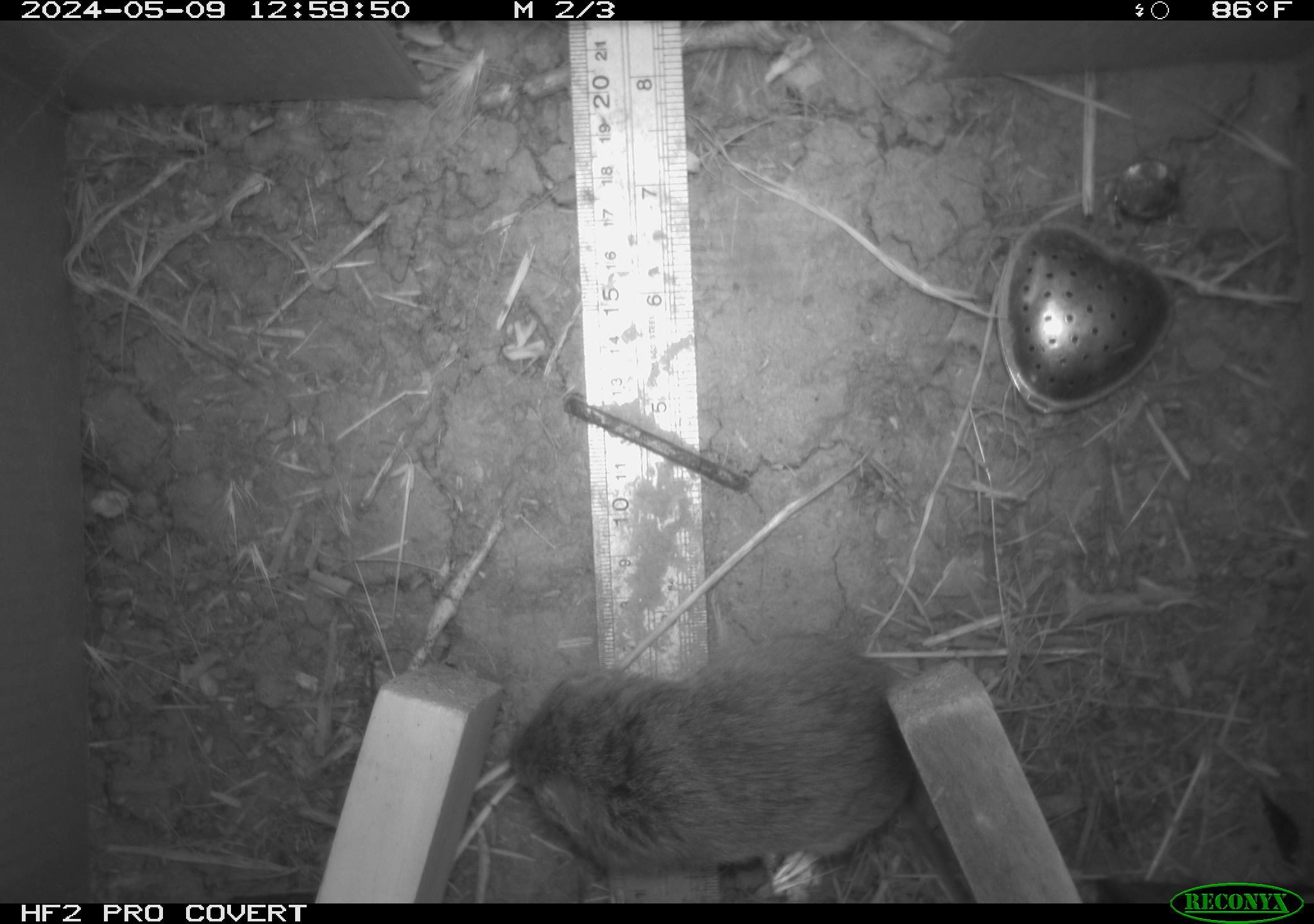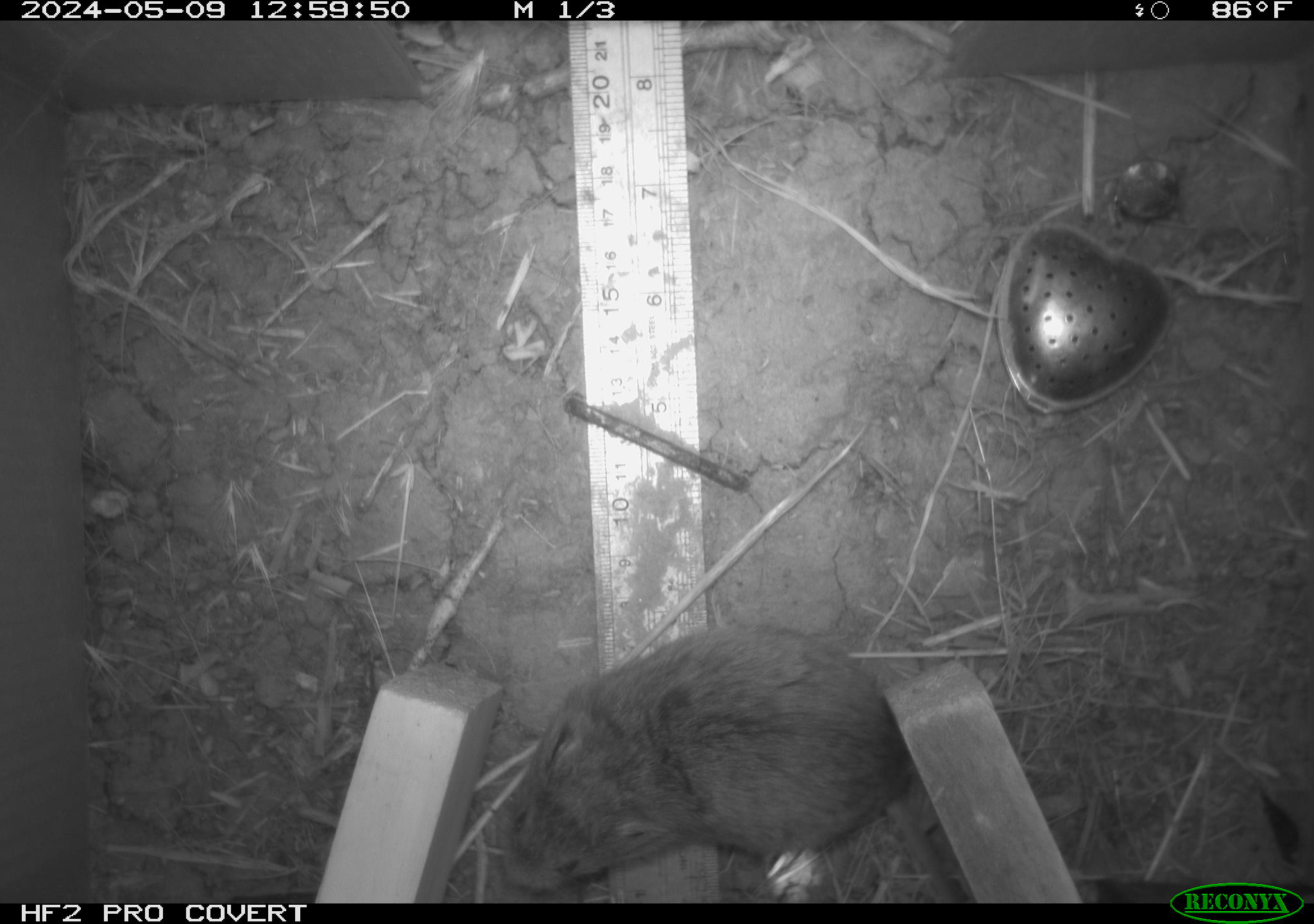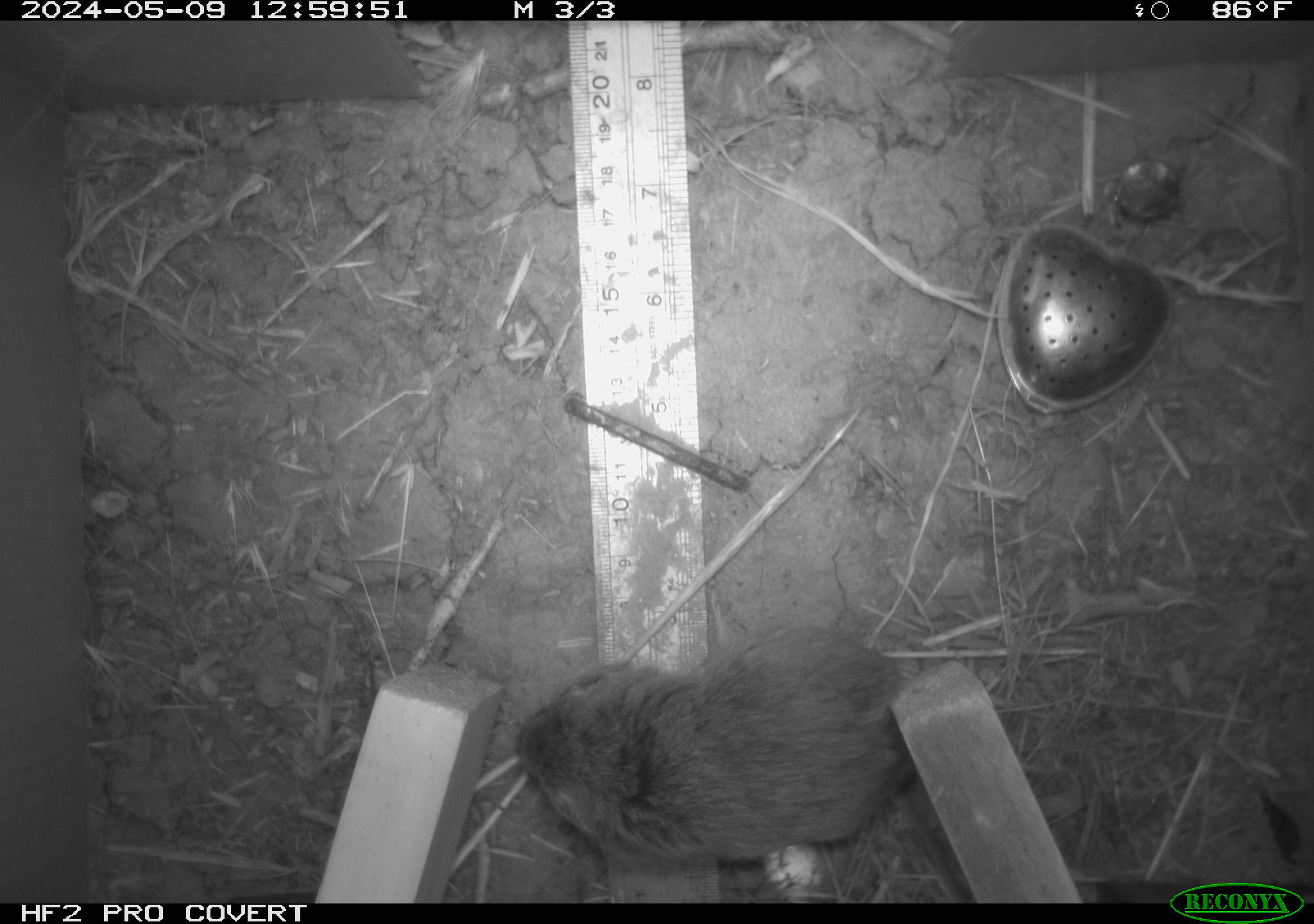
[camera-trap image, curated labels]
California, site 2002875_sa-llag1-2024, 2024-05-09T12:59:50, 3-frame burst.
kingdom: Animalia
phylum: Chordata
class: Mammalia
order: Rodentia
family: Cricetidae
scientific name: Arvicolinae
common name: voles, lemmings, and muskrats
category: arvicolinae subfamily